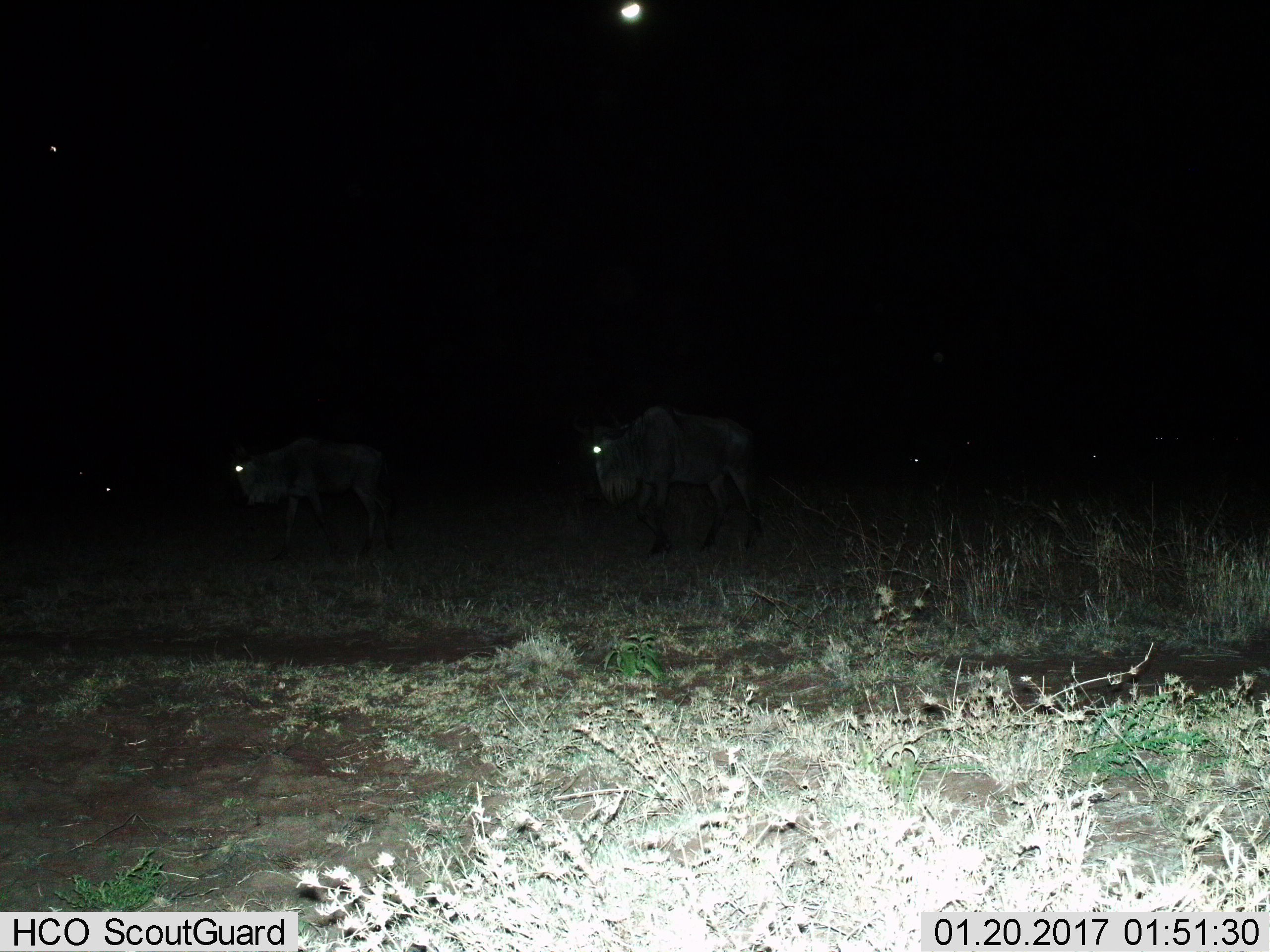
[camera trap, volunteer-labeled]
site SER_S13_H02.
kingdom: Animalia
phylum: Chordata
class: Mammalia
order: Artiodactyla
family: Bovidae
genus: Connochaetes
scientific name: Connochaetes taurinus taurinus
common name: blue wildebeest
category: wildebeestblue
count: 2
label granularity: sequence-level